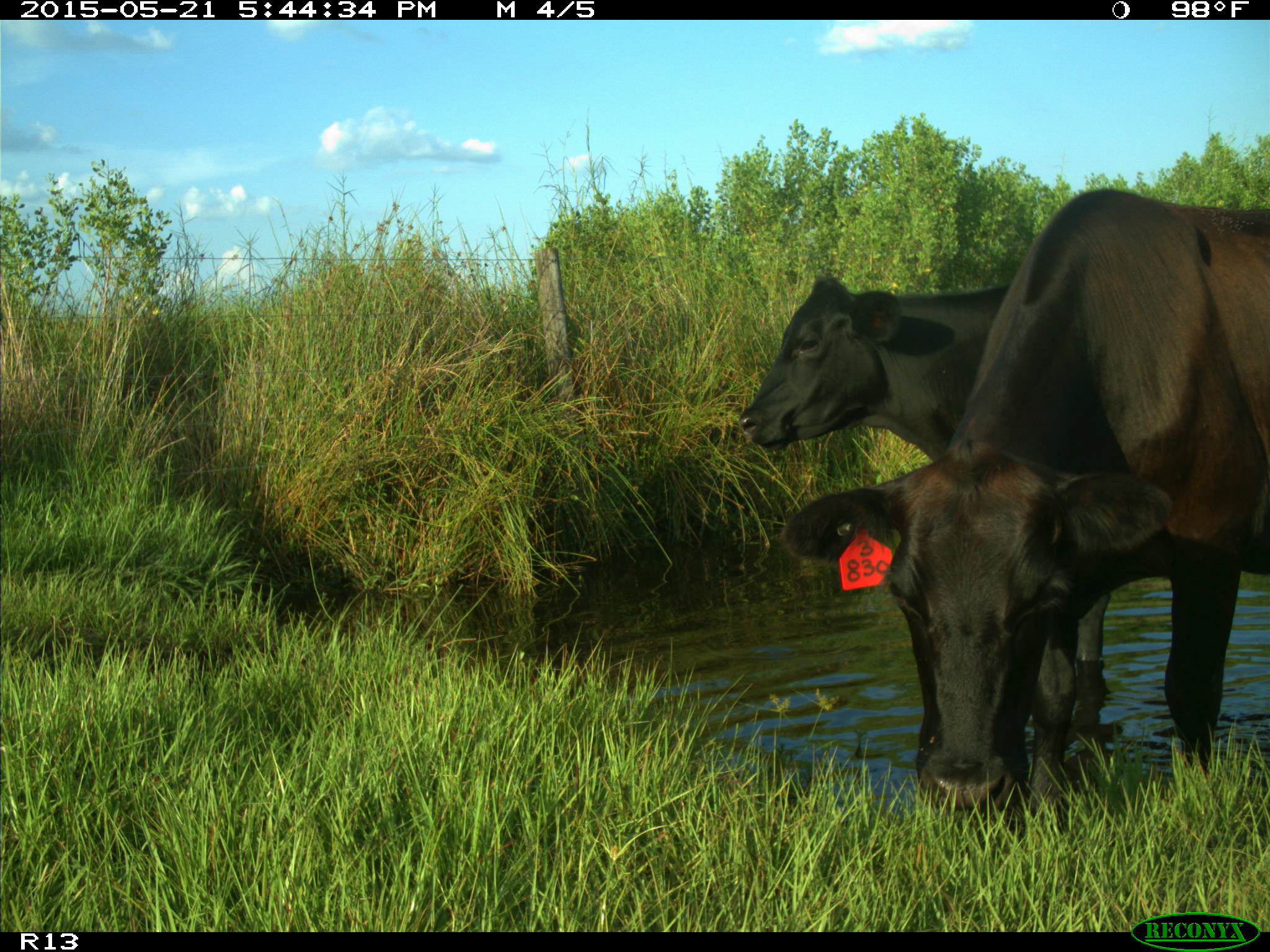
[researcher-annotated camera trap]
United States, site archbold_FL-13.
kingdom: Animalia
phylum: Chordata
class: Mammalia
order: Artiodactyla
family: Bovidae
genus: Bos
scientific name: Bos taurus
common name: domestic cow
Bos taurus (domestic cow).